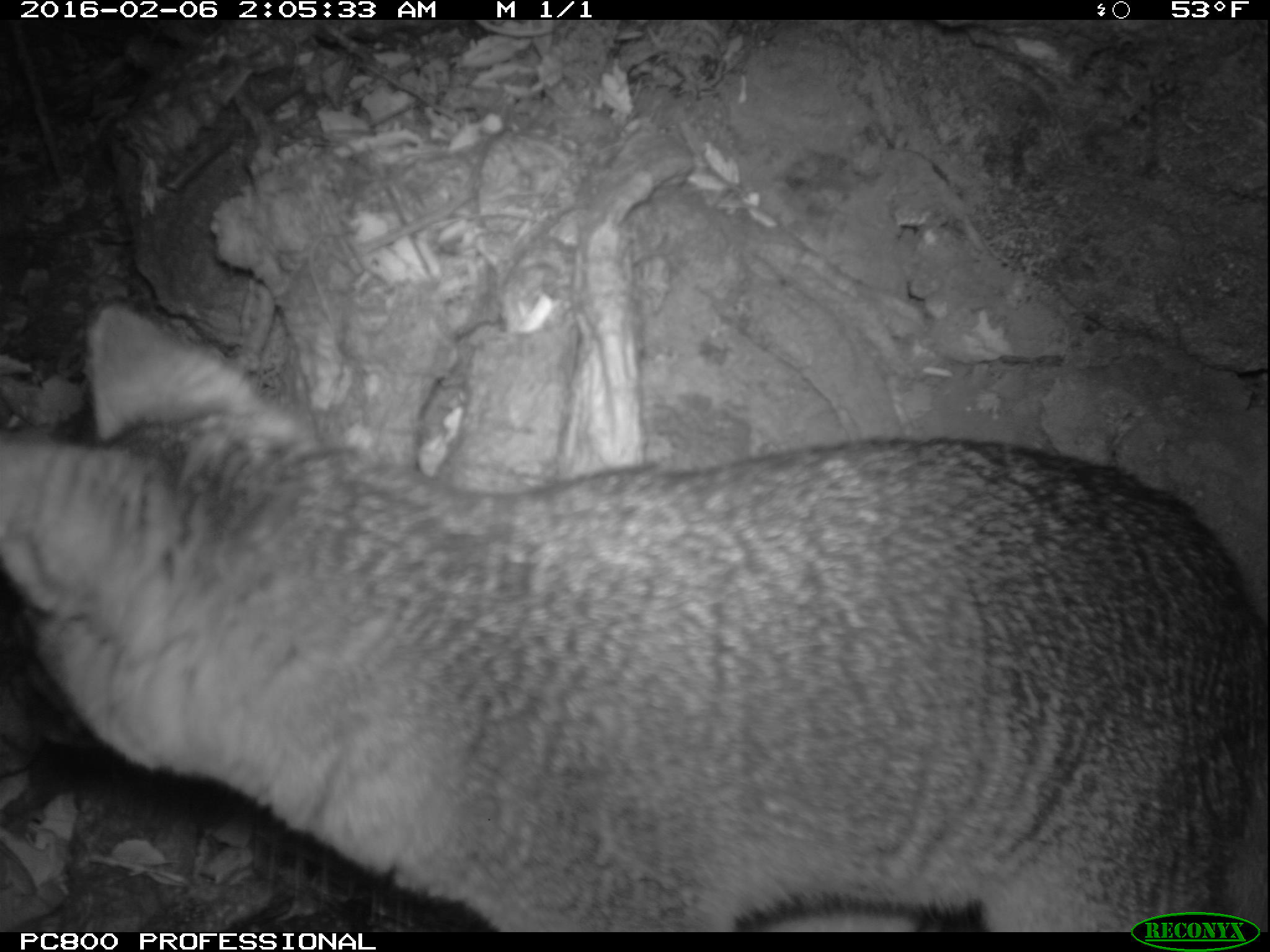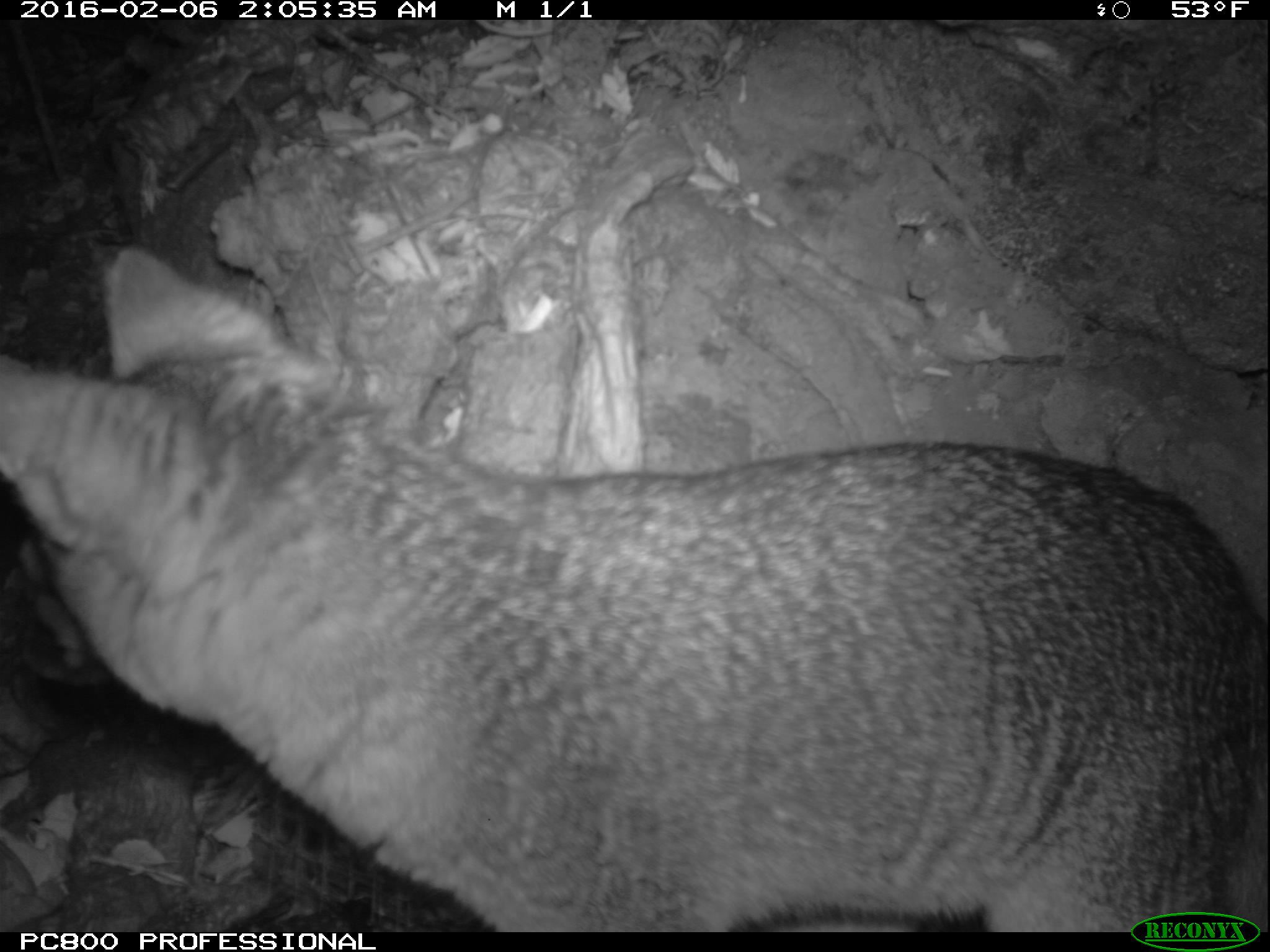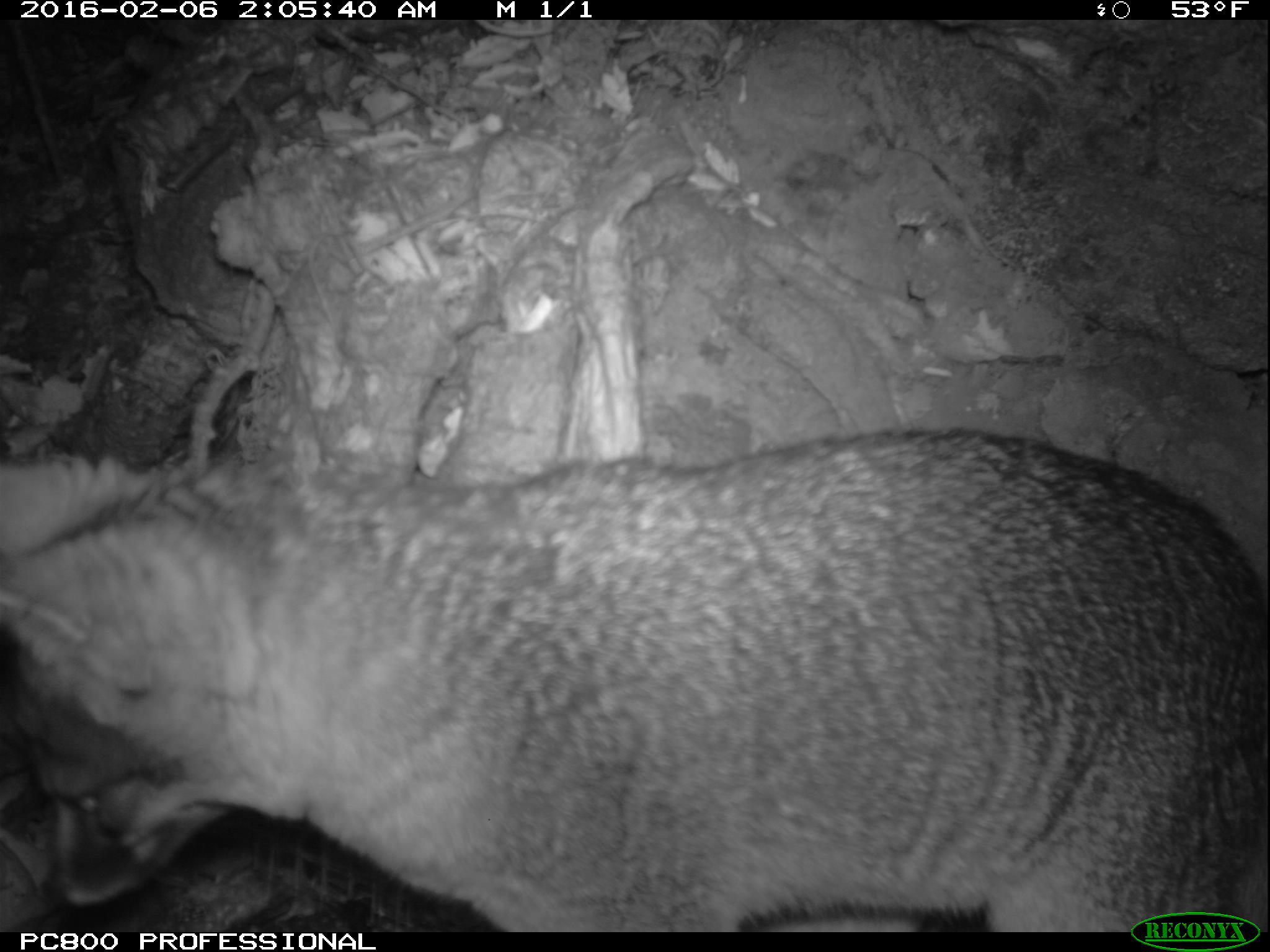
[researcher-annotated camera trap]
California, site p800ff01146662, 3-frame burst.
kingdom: Animalia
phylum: Chordata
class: Mammalia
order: Carnivora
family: Canidae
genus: Urocyon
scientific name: Urocyon littoralis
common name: island fox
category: fox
Fox (island fox) (Urocyon littoralis).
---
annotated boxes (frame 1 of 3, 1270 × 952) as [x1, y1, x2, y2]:
fox: [0, 303, 1268, 932]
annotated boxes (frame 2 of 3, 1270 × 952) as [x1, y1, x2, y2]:
fox: [0, 244, 1269, 929]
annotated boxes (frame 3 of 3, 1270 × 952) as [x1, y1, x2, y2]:
fox: [0, 426, 1269, 931]